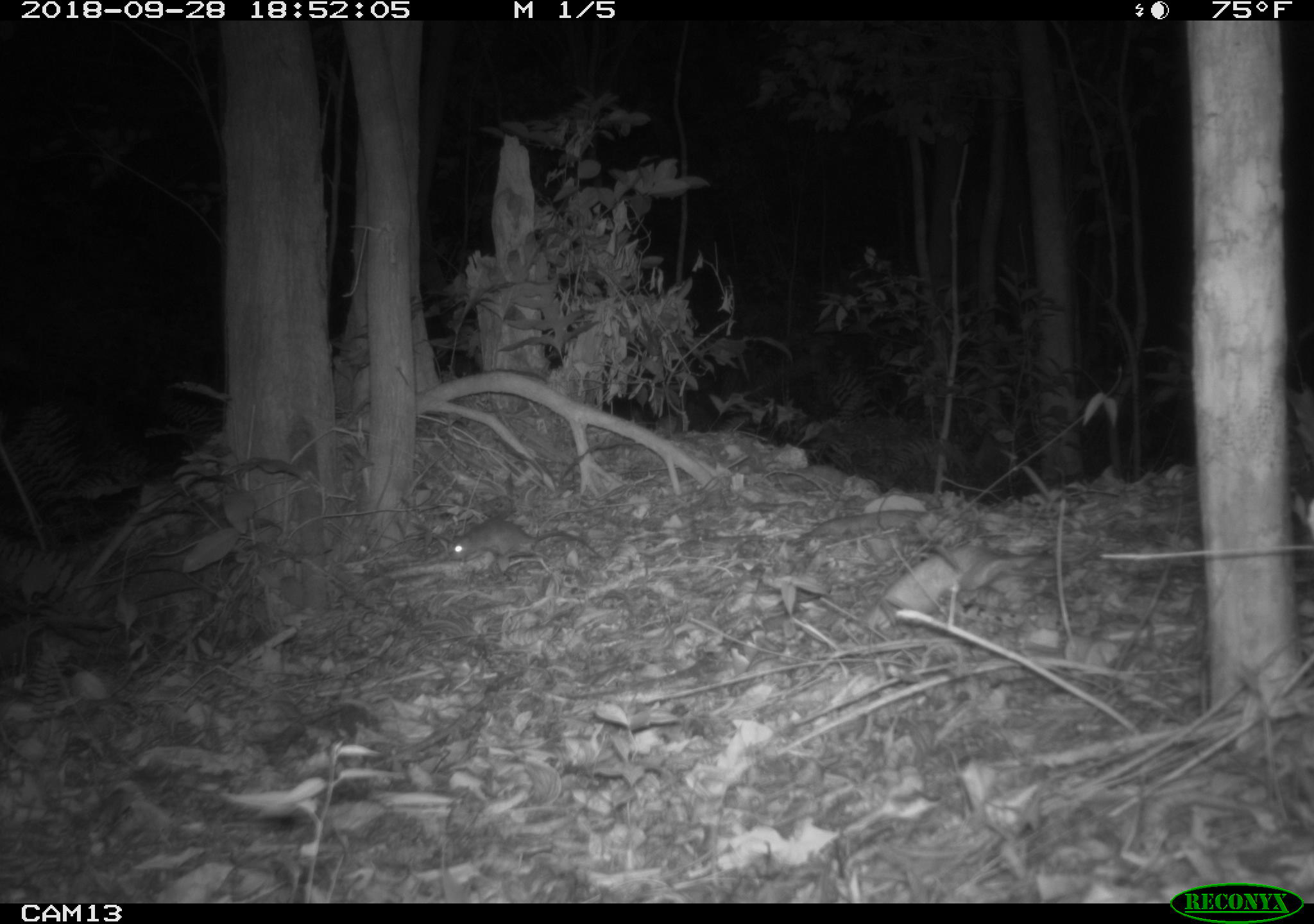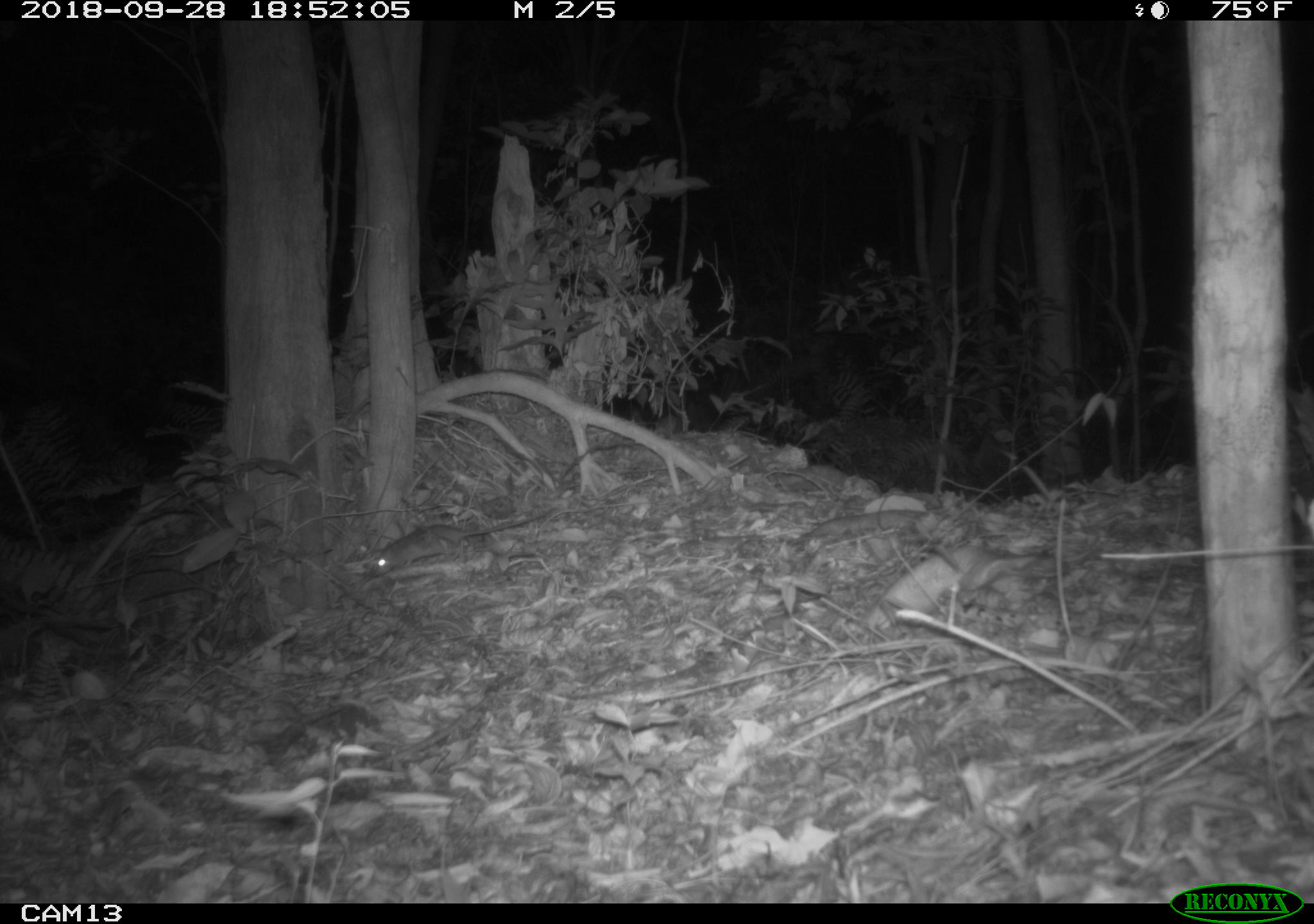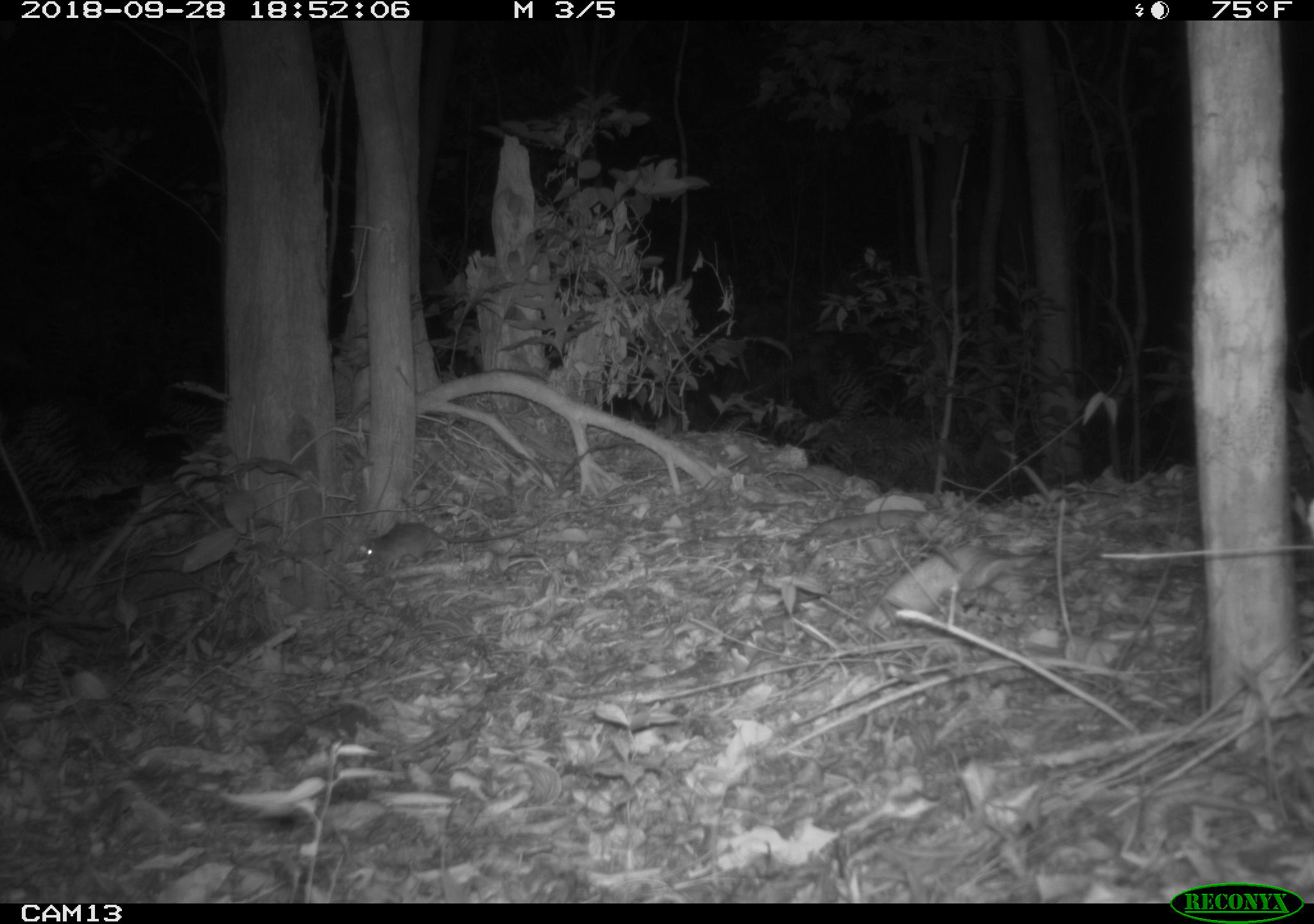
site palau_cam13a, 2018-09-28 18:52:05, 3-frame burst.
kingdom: Animalia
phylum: Chordata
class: Mammalia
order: Rodentia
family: Muridae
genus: Rattus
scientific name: Rattus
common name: rat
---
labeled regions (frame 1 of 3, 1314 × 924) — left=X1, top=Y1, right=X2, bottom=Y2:
rat: left=443, top=516, right=604, bottom=577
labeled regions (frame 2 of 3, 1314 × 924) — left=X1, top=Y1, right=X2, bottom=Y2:
rat: left=365, top=506, right=570, bottom=579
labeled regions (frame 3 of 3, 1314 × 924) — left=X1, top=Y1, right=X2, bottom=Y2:
rat: left=352, top=515, right=544, bottom=575